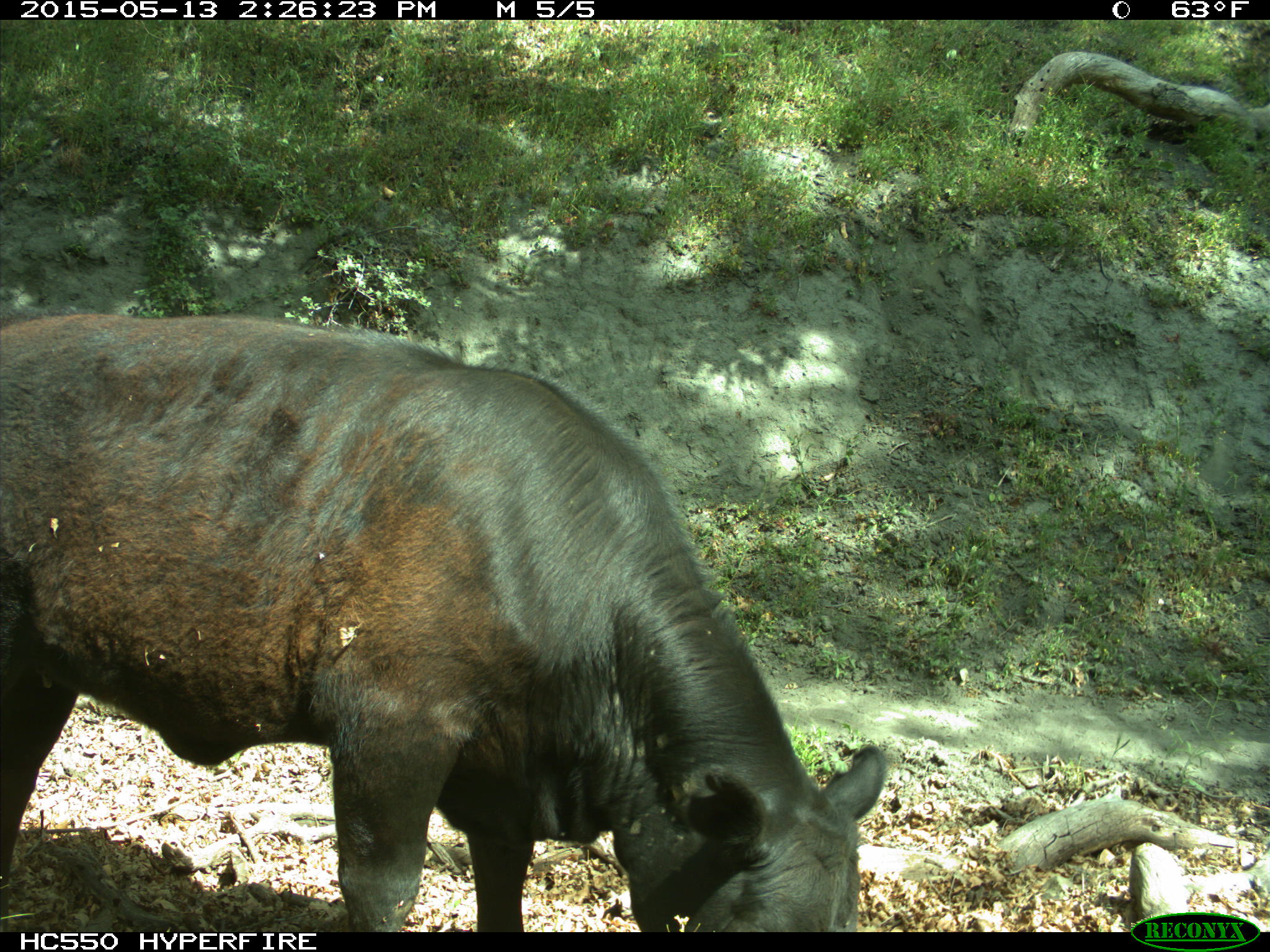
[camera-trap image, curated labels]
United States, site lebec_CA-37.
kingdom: Animalia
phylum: Chordata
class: Mammalia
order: Artiodactyla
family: Bovidae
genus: Bos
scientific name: Bos taurus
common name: domestic cow